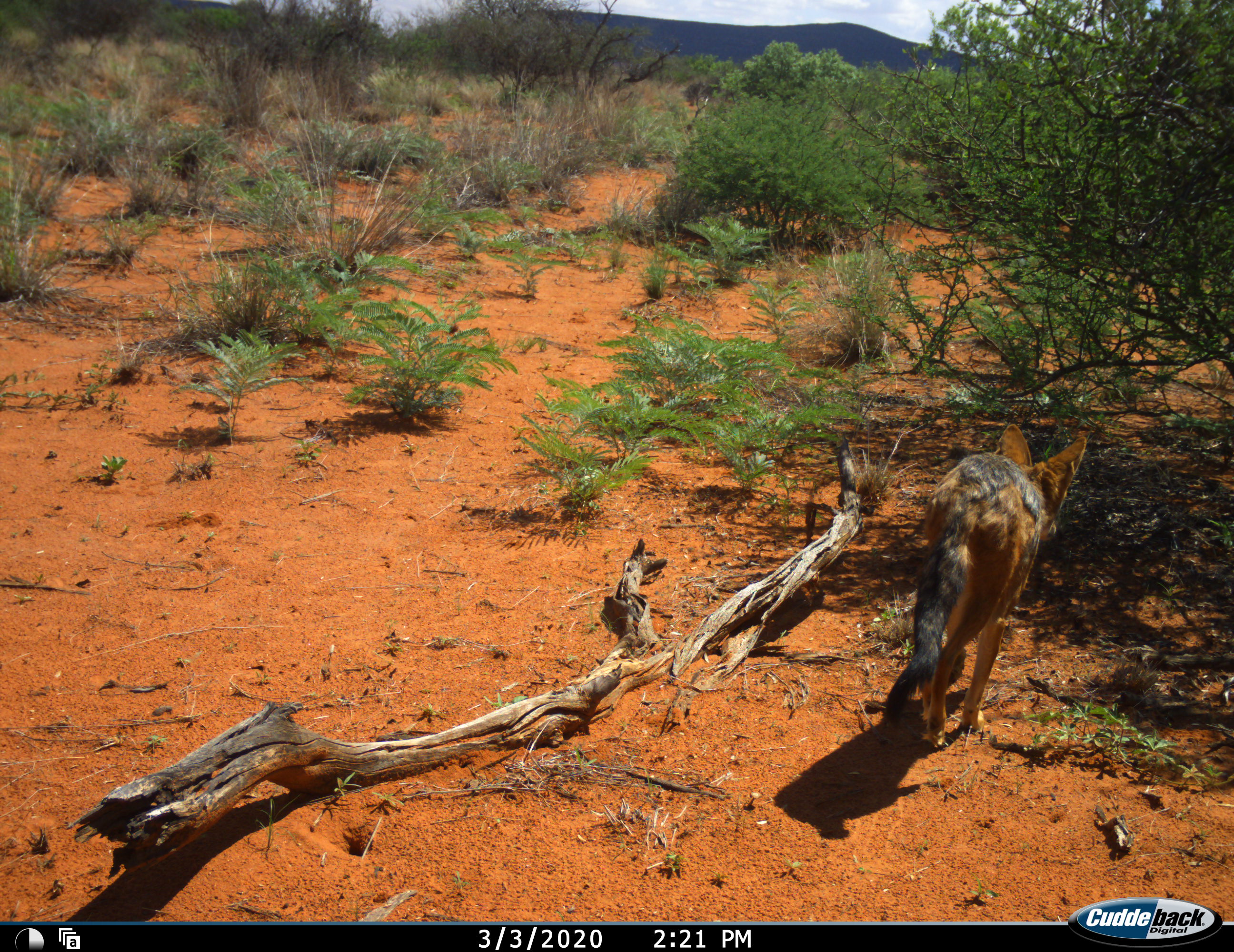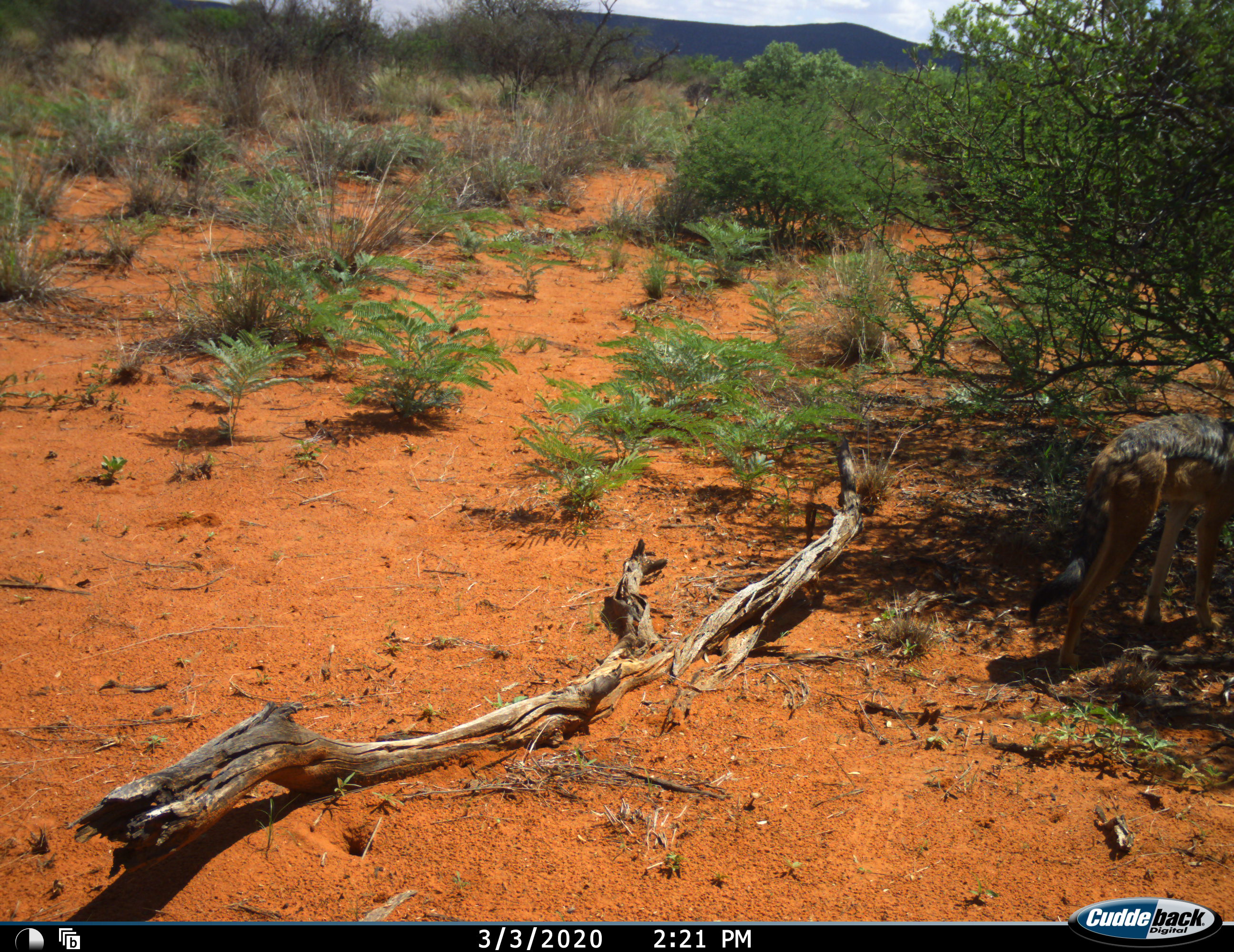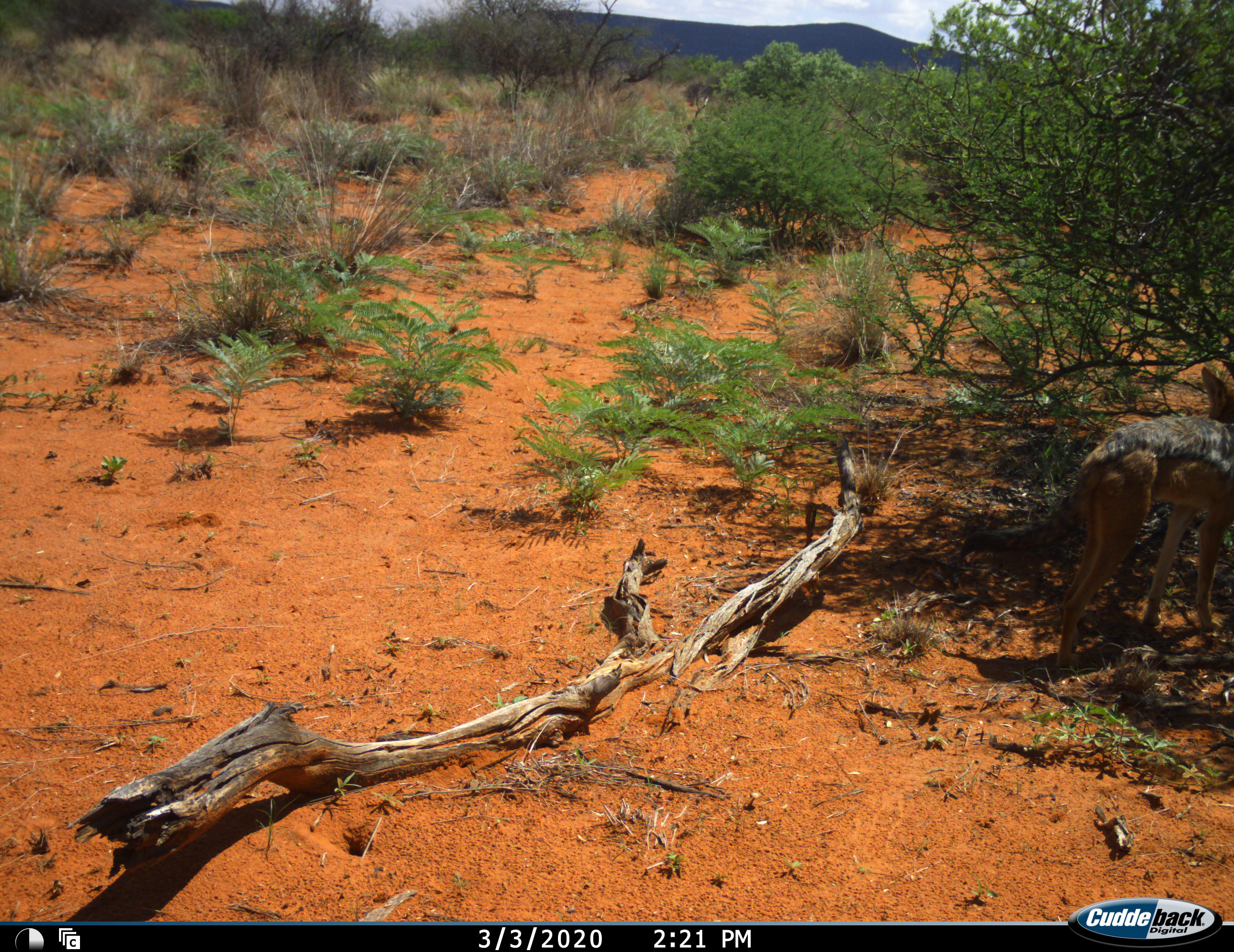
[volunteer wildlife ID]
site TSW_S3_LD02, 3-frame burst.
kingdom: Animalia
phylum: Chordata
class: Mammalia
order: Carnivora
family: Canidae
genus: Lupulella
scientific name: Lupulella mesomelas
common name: black-backed jackal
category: jackalblackbacked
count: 1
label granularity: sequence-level